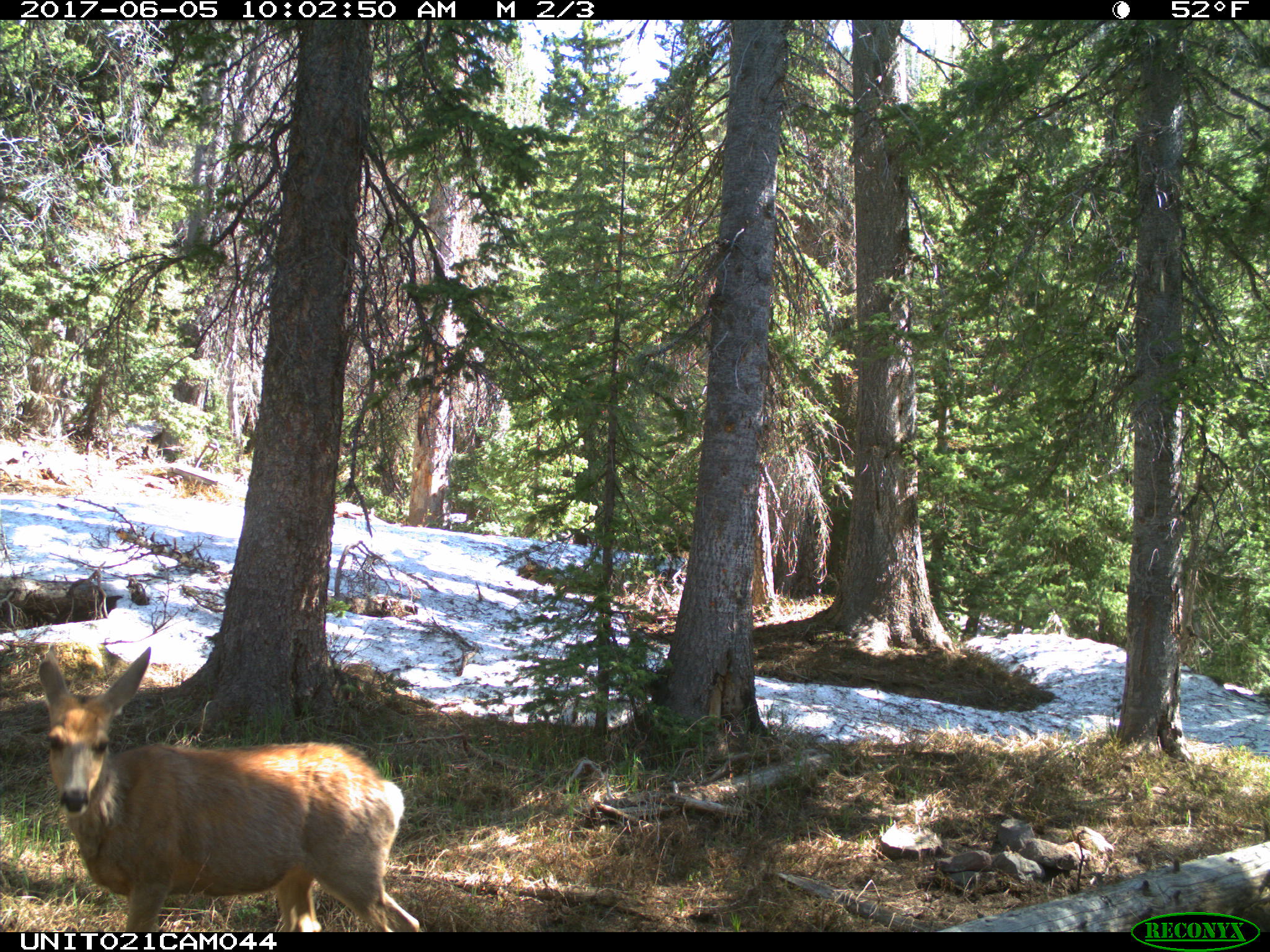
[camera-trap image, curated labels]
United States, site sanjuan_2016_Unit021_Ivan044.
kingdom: Animalia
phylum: Chordata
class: Mammalia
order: Artiodactyla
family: Cervidae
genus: Odocoileus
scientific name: Odocoileus hemionus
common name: mule deer